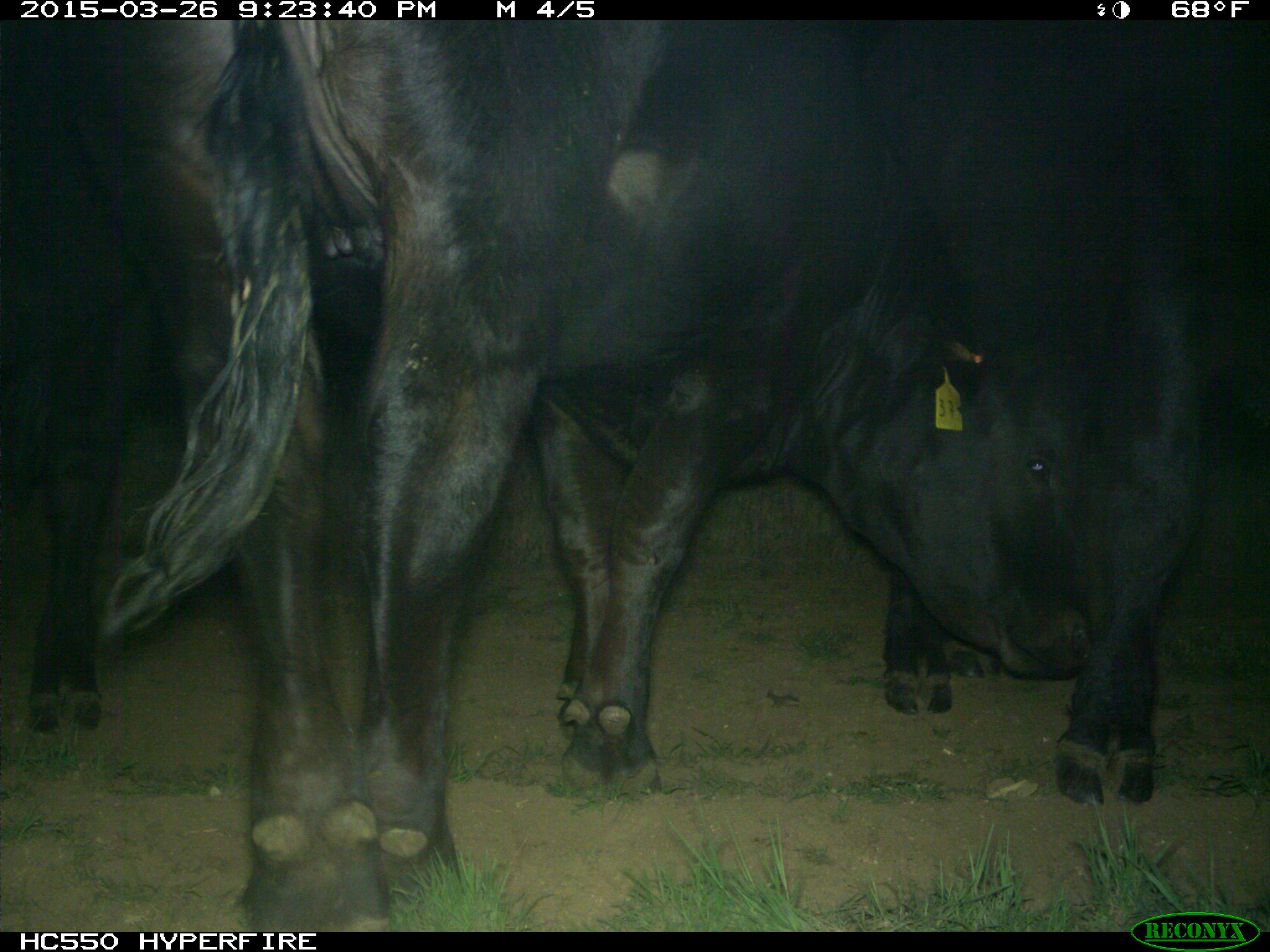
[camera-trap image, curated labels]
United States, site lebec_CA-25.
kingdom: Animalia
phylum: Chordata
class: Mammalia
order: Artiodactyla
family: Bovidae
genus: Bos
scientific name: Bos taurus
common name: domestic cow